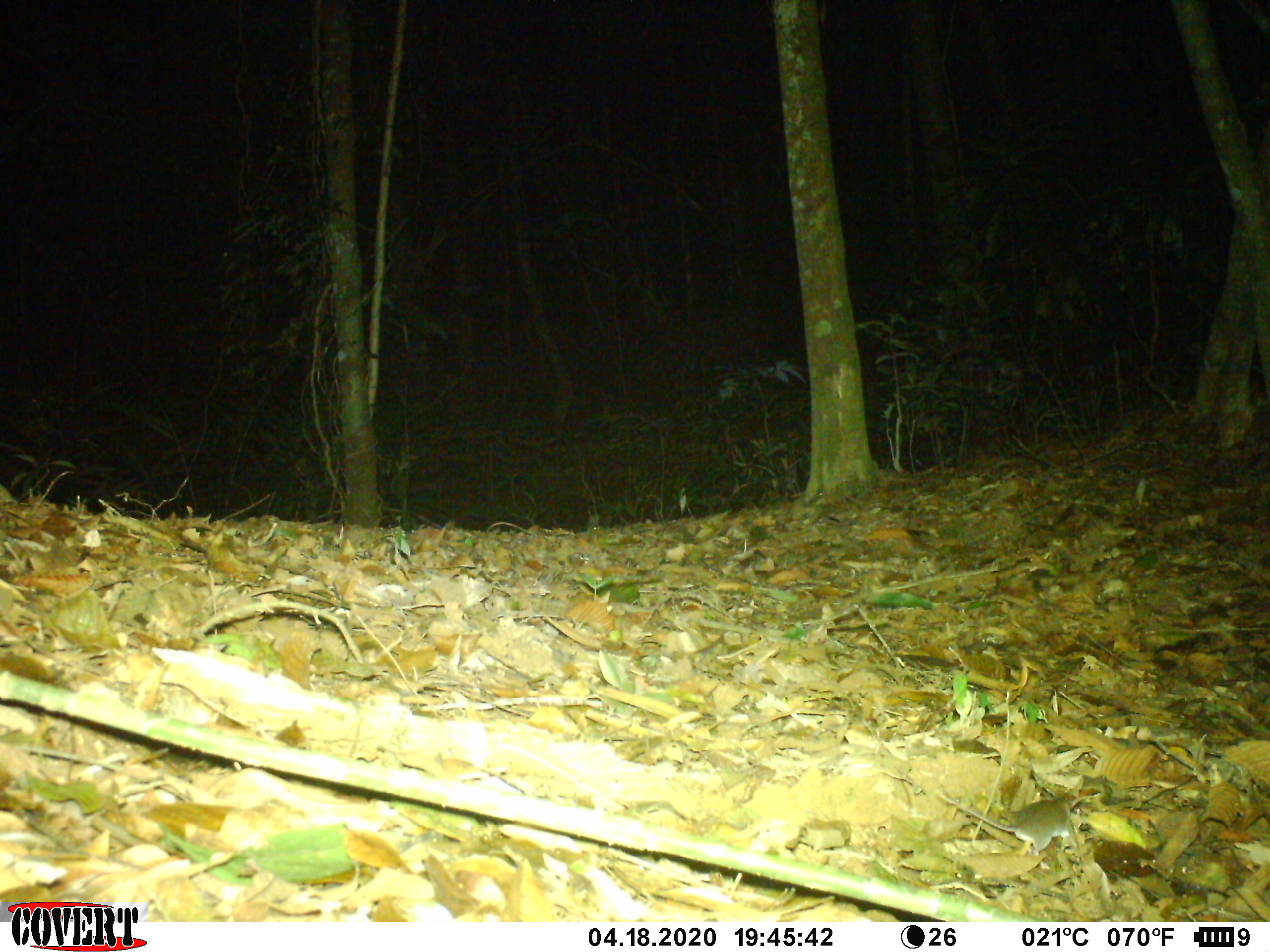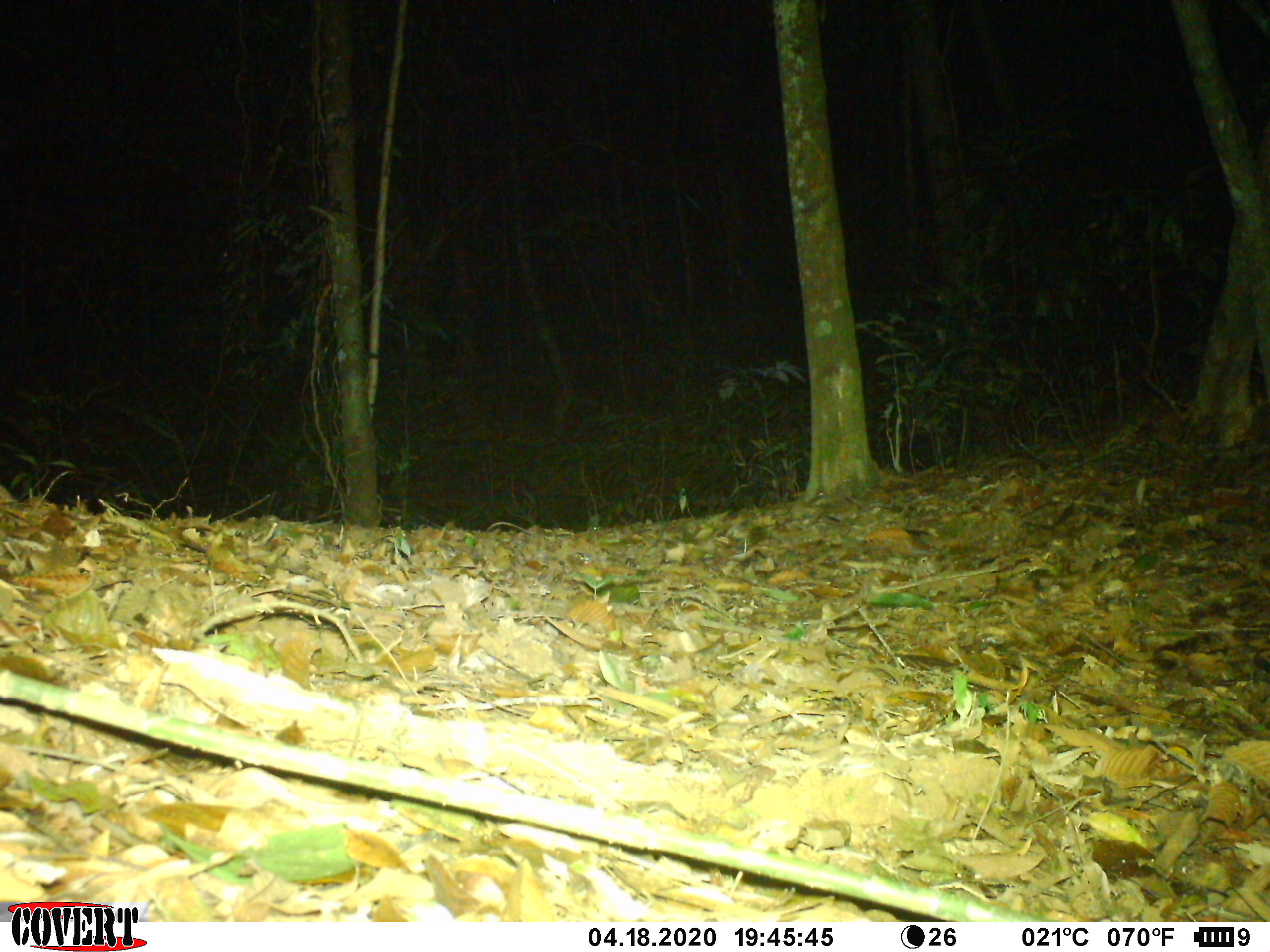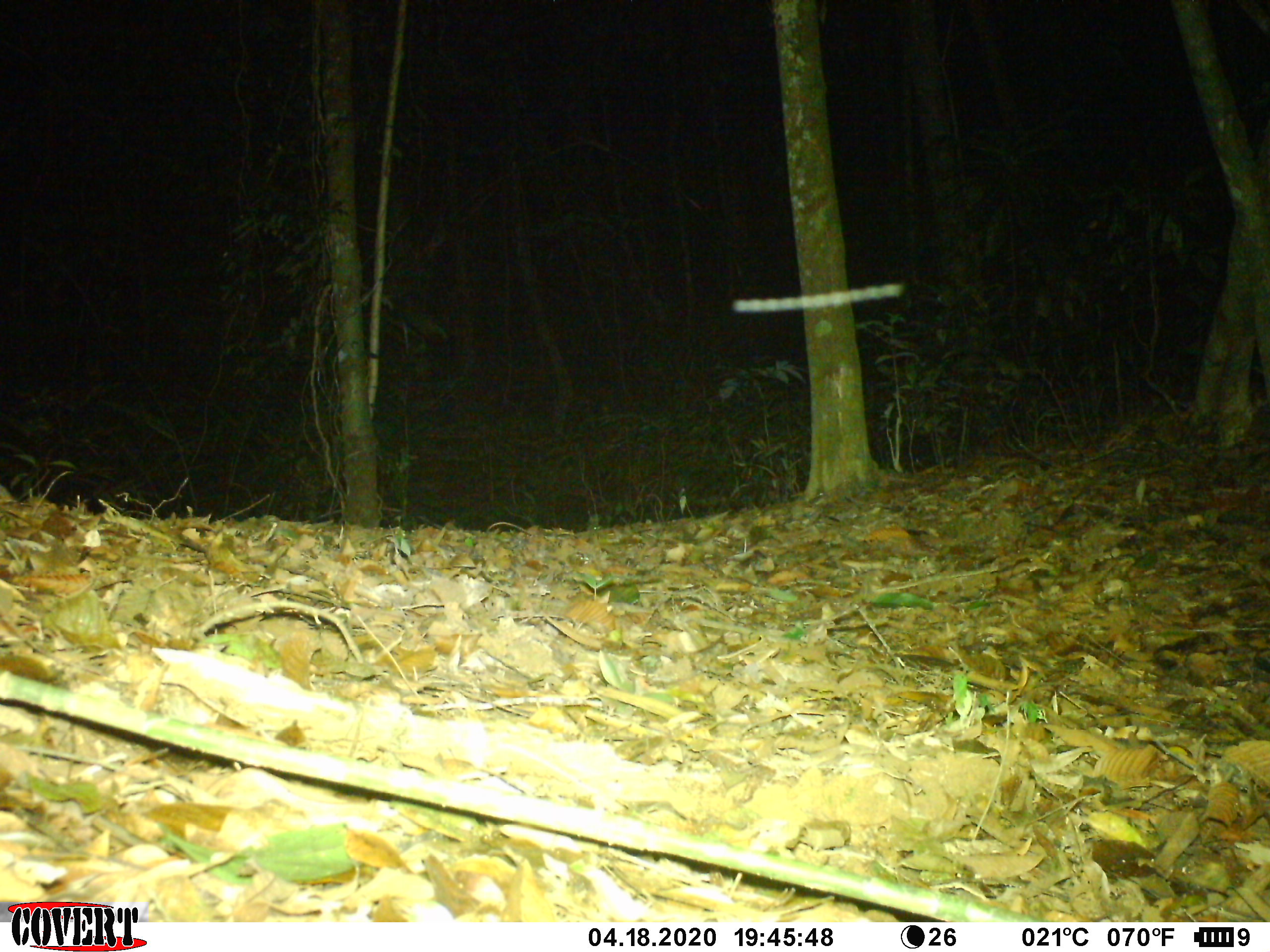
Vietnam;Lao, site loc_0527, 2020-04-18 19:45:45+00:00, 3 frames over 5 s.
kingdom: Animalia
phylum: Chordata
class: Mammalia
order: Rodentia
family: Muridae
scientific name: Muridae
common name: old-world mice and rats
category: unidentified murid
Unidentified murid (old-world mice and rats) (Muridae). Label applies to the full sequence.